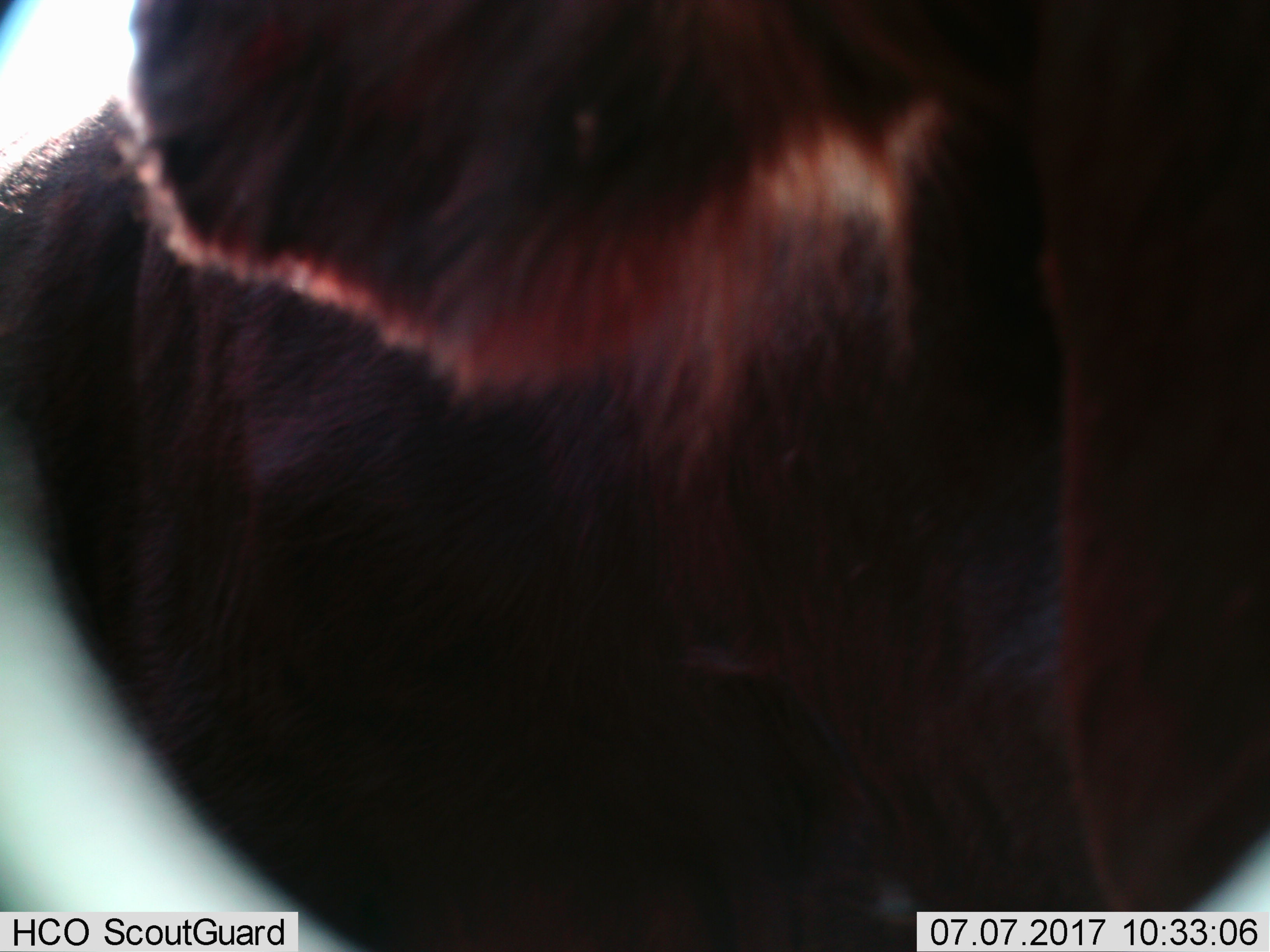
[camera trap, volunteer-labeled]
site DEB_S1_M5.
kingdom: Animalia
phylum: Chordata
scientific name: Vertebrata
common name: domestic animal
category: domesticanimal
Domesticanimal (domestic animal) (Vertebrata), count 1. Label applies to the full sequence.